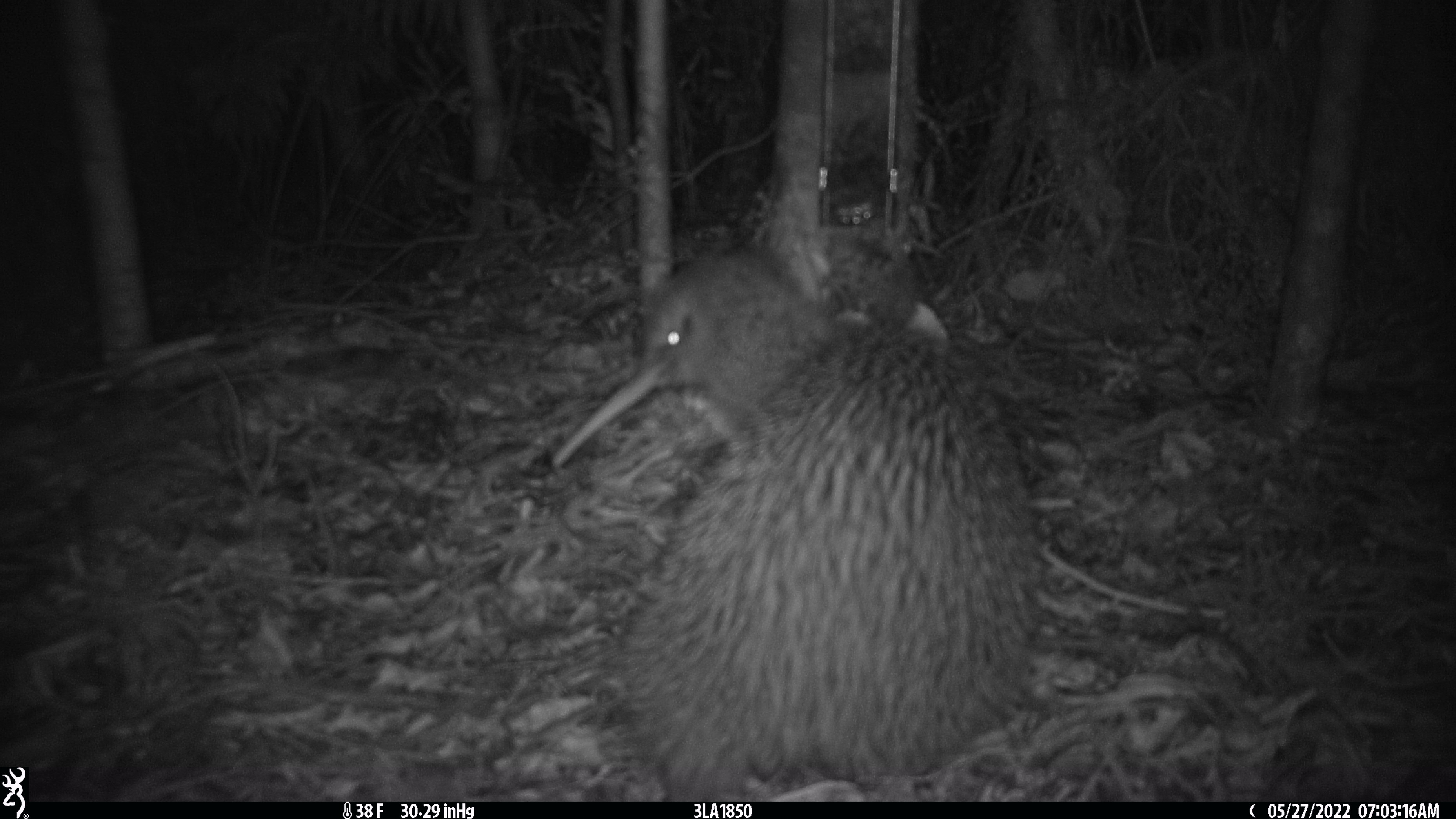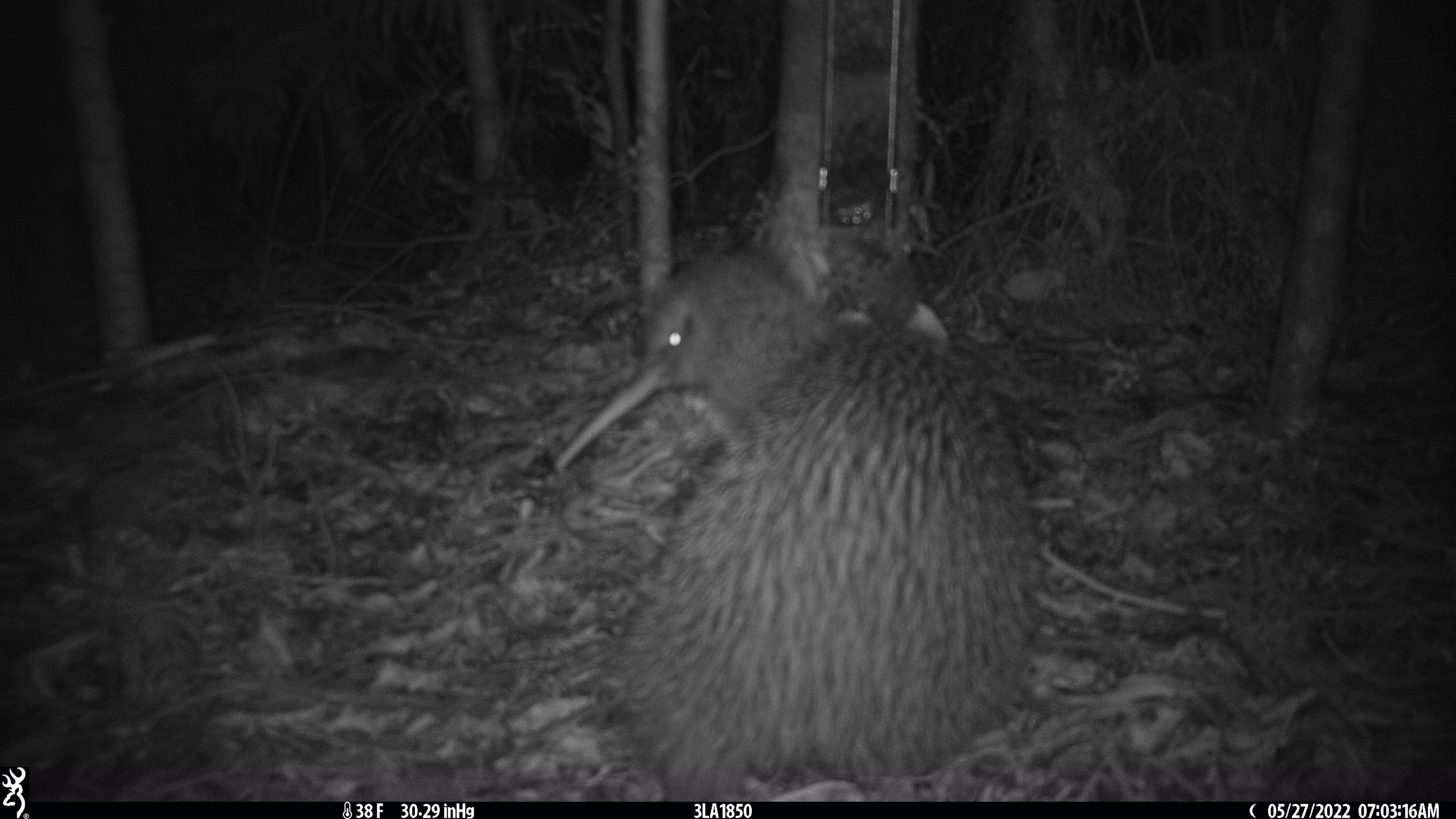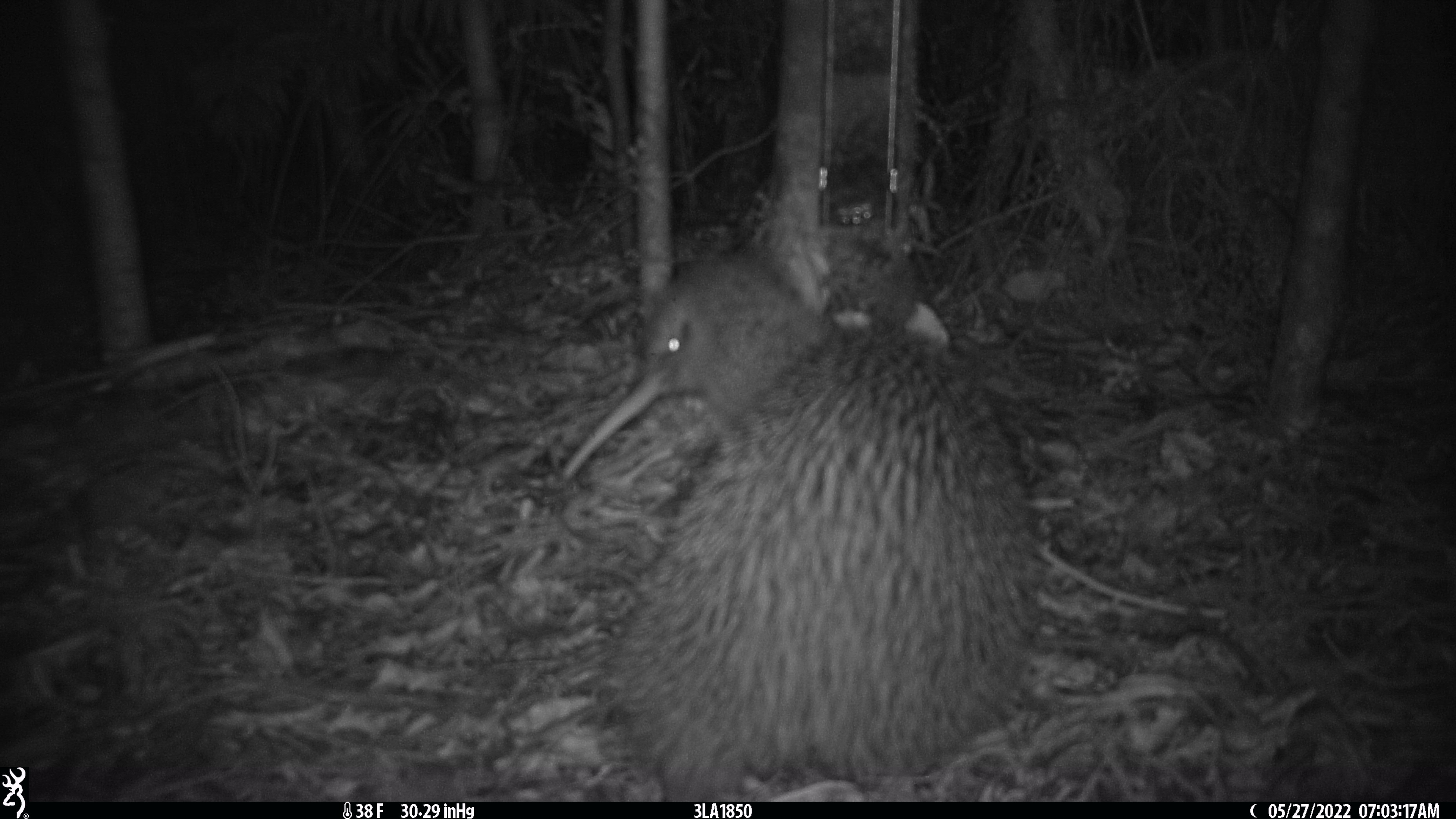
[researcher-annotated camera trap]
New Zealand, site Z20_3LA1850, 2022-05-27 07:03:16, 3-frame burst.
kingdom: Animalia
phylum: Chordata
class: Aves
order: Apterygiformes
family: Apterygidae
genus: Apteryx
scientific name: Apteryx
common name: kiwi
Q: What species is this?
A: Kiwi (Apteryx).